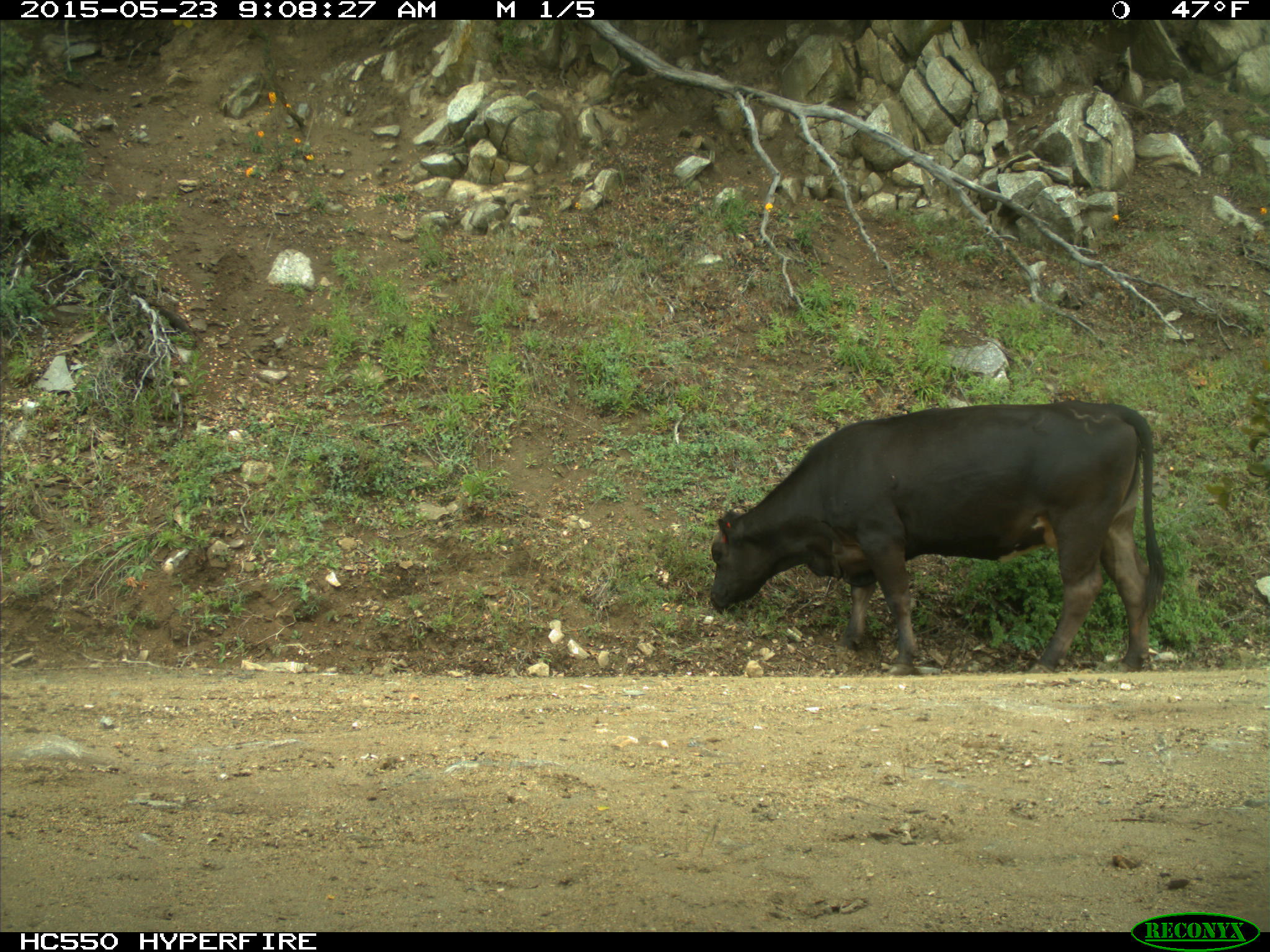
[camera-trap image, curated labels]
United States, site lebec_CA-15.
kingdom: Animalia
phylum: Chordata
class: Mammalia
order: Artiodactyla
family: Bovidae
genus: Bos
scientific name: Bos taurus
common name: domestic cow